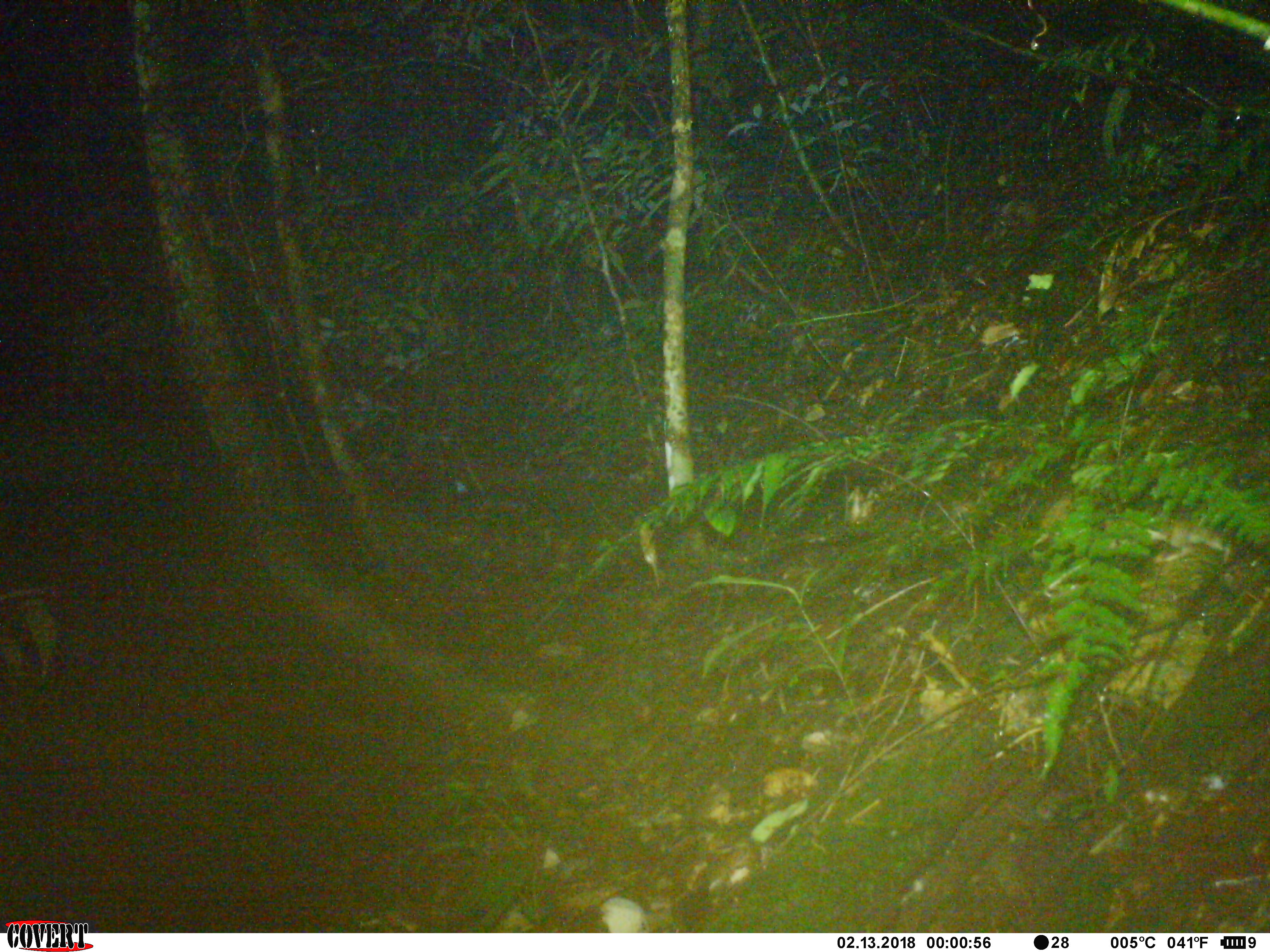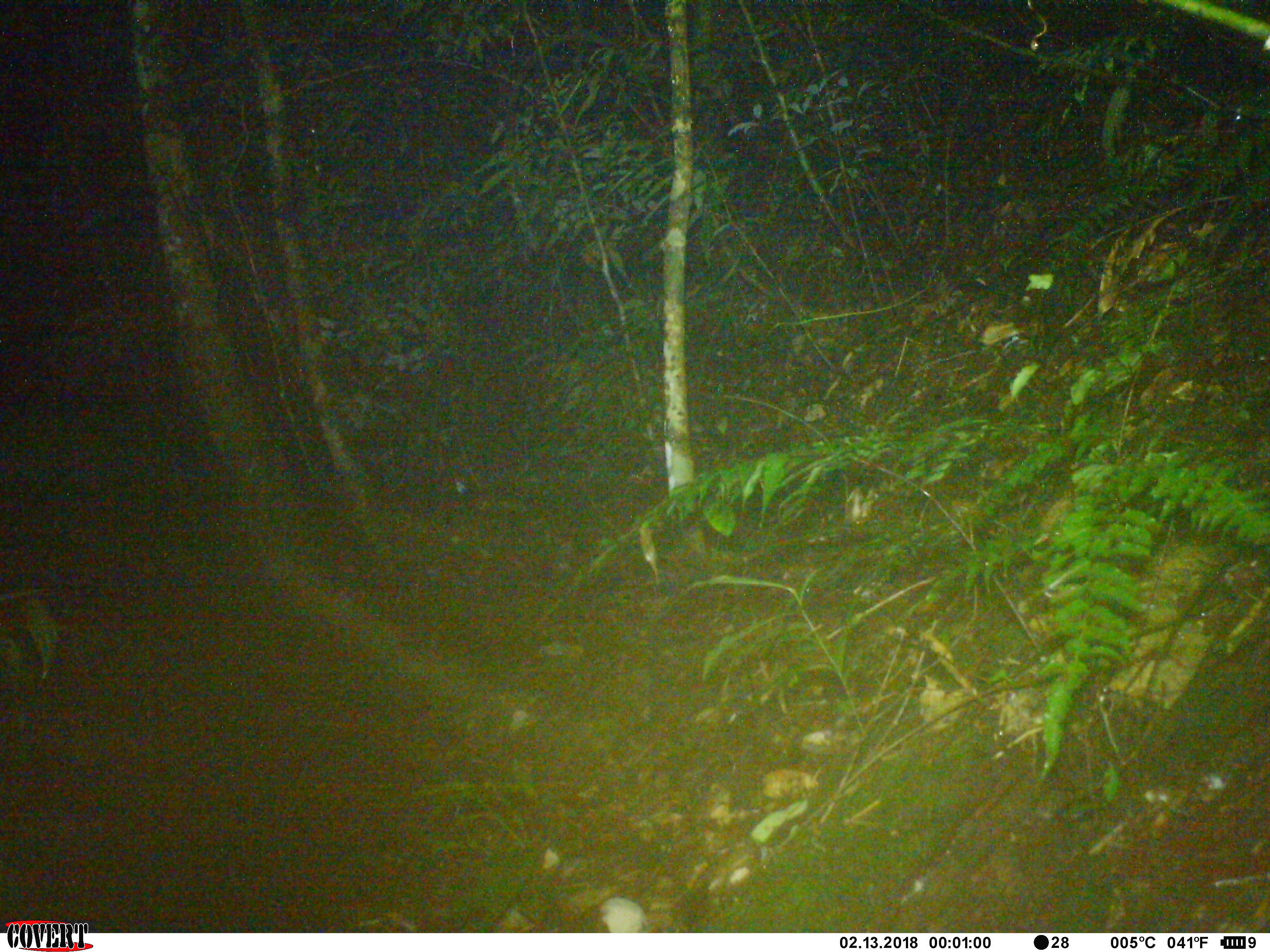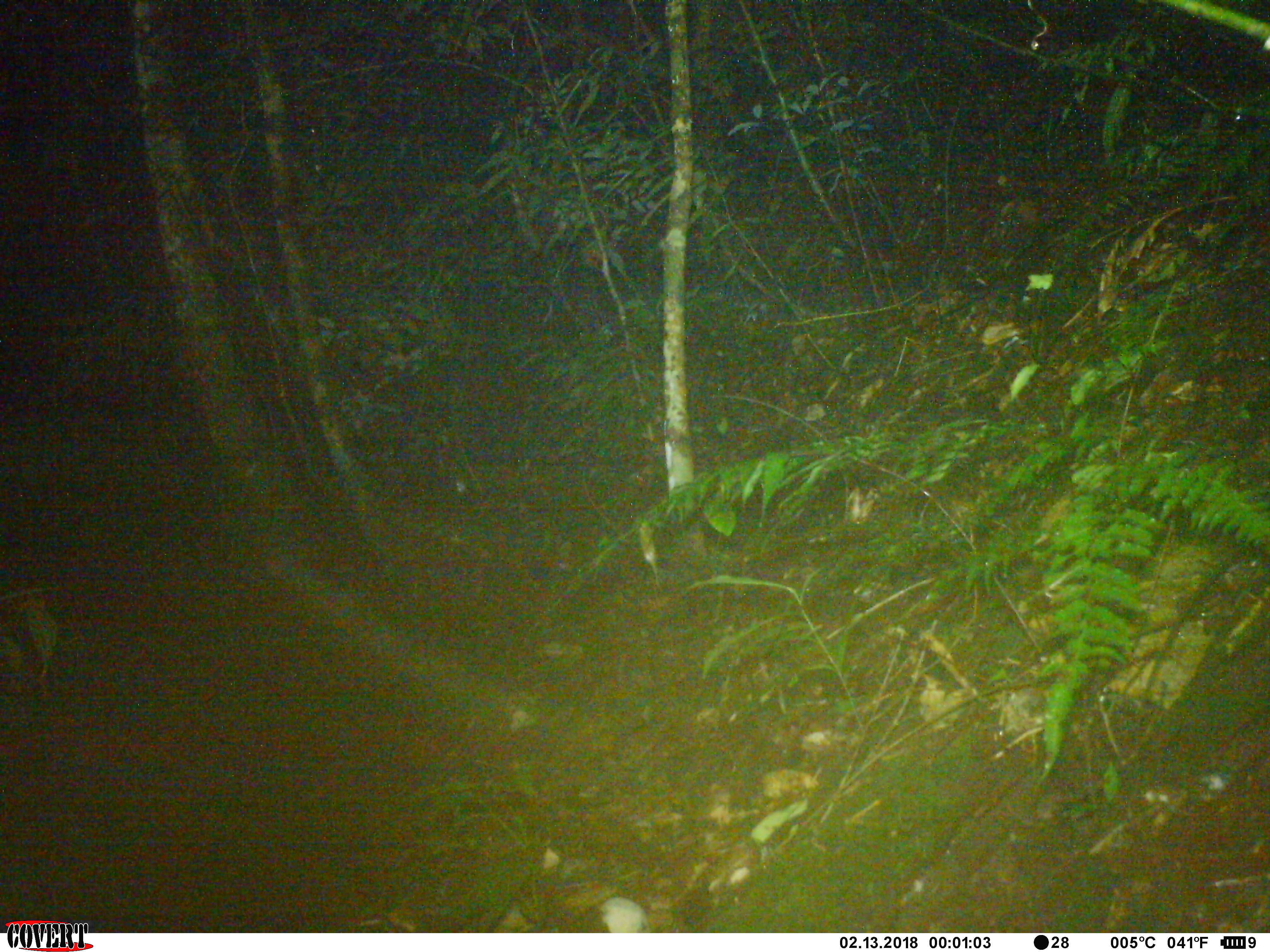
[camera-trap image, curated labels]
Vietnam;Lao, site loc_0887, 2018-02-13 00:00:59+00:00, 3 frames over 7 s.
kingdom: Animalia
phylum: Chordata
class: Mammalia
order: Rodentia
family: Muridae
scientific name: Muridae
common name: old-world mice and rats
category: unidentified murid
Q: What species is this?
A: Unidentified murid (old-world mice and rats) (Muridae).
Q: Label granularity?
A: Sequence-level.